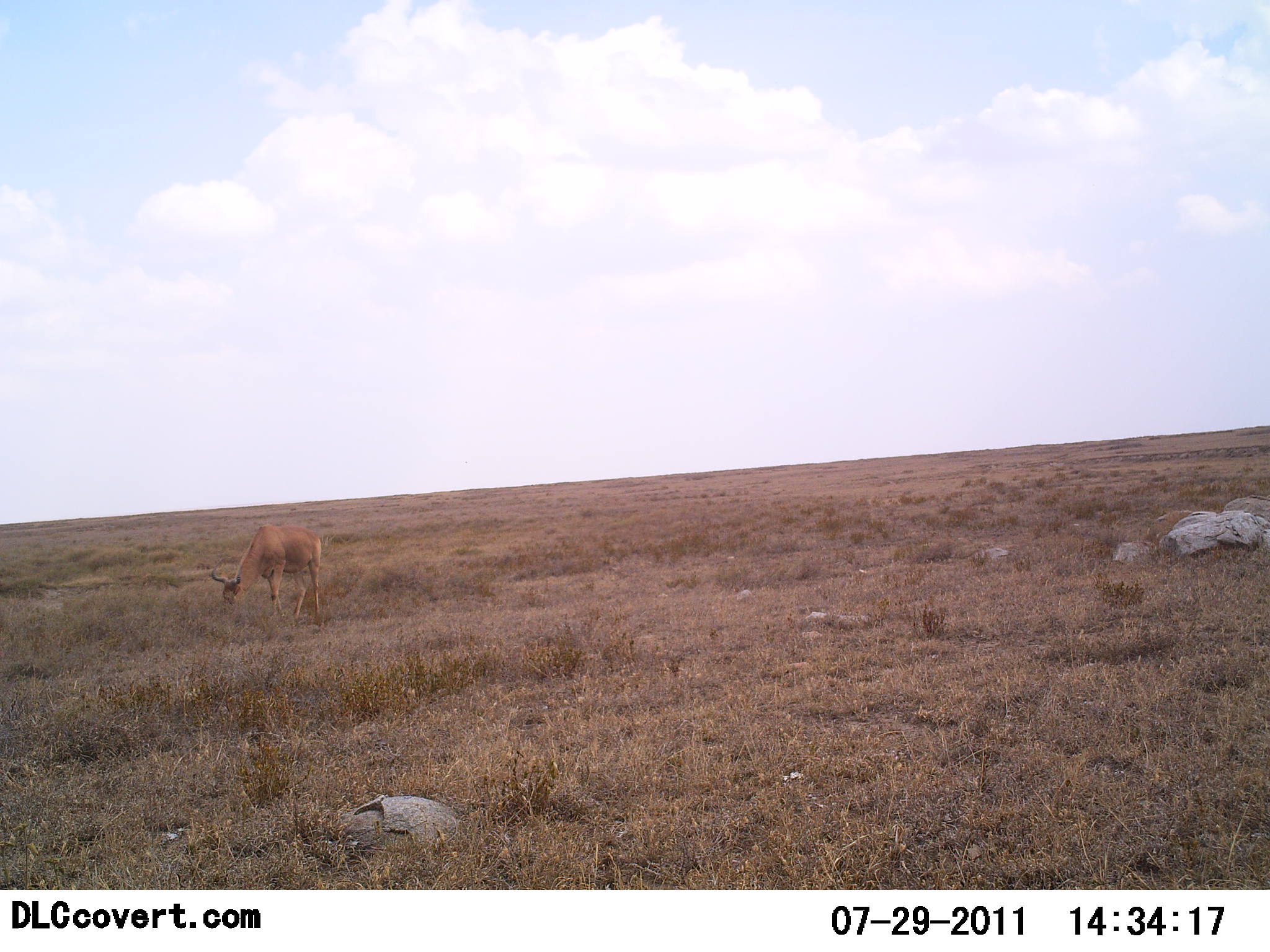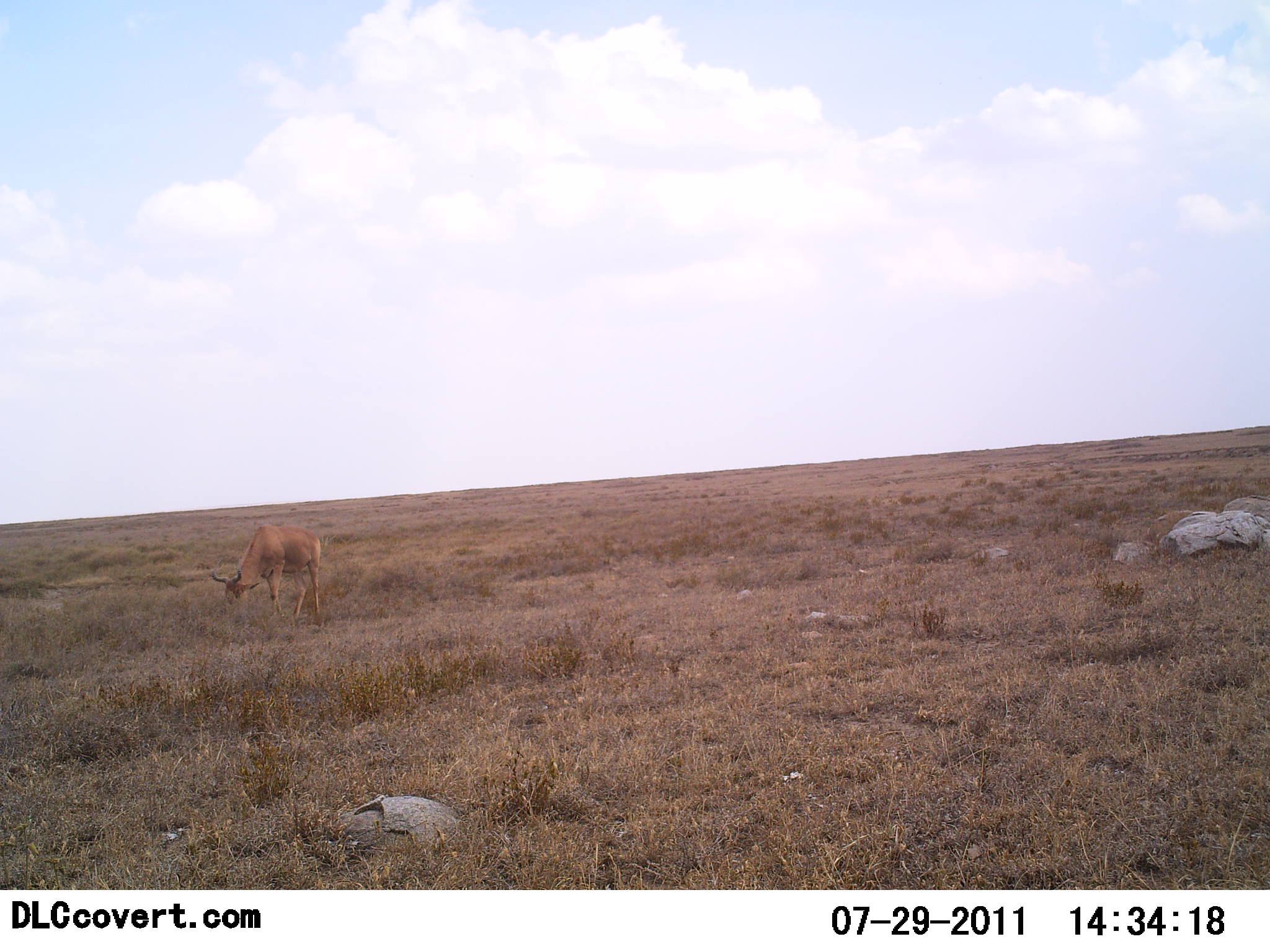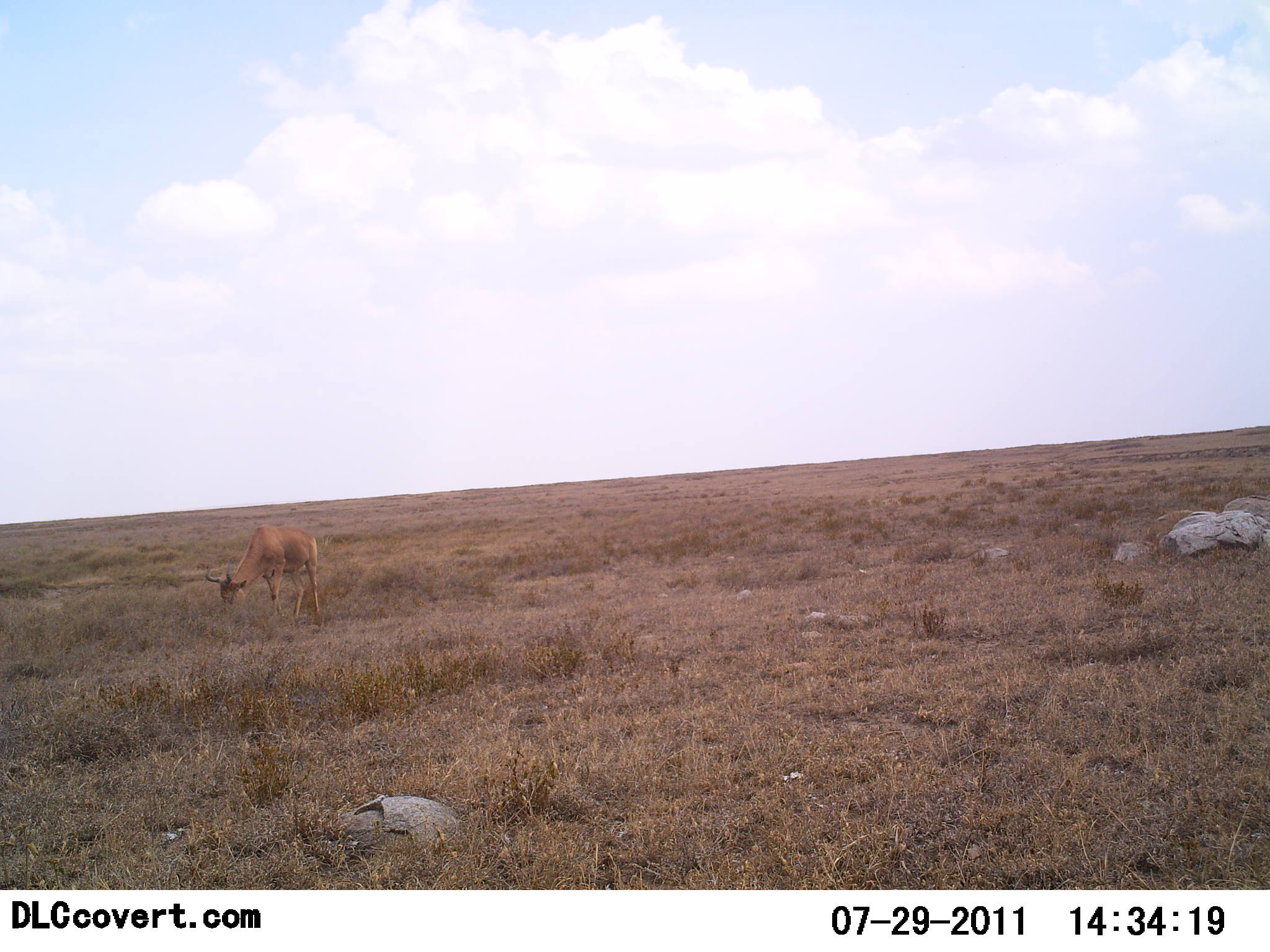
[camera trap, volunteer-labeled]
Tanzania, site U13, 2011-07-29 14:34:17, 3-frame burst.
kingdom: Animalia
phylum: Chordata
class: Mammalia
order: Artiodactyla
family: Bovidae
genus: Alcelaphus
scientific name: Alcelaphus buselaphus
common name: hartebeest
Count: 1.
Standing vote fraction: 29%.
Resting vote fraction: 0%.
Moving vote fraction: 0%.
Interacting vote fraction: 0%.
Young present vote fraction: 0%.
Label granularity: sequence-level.